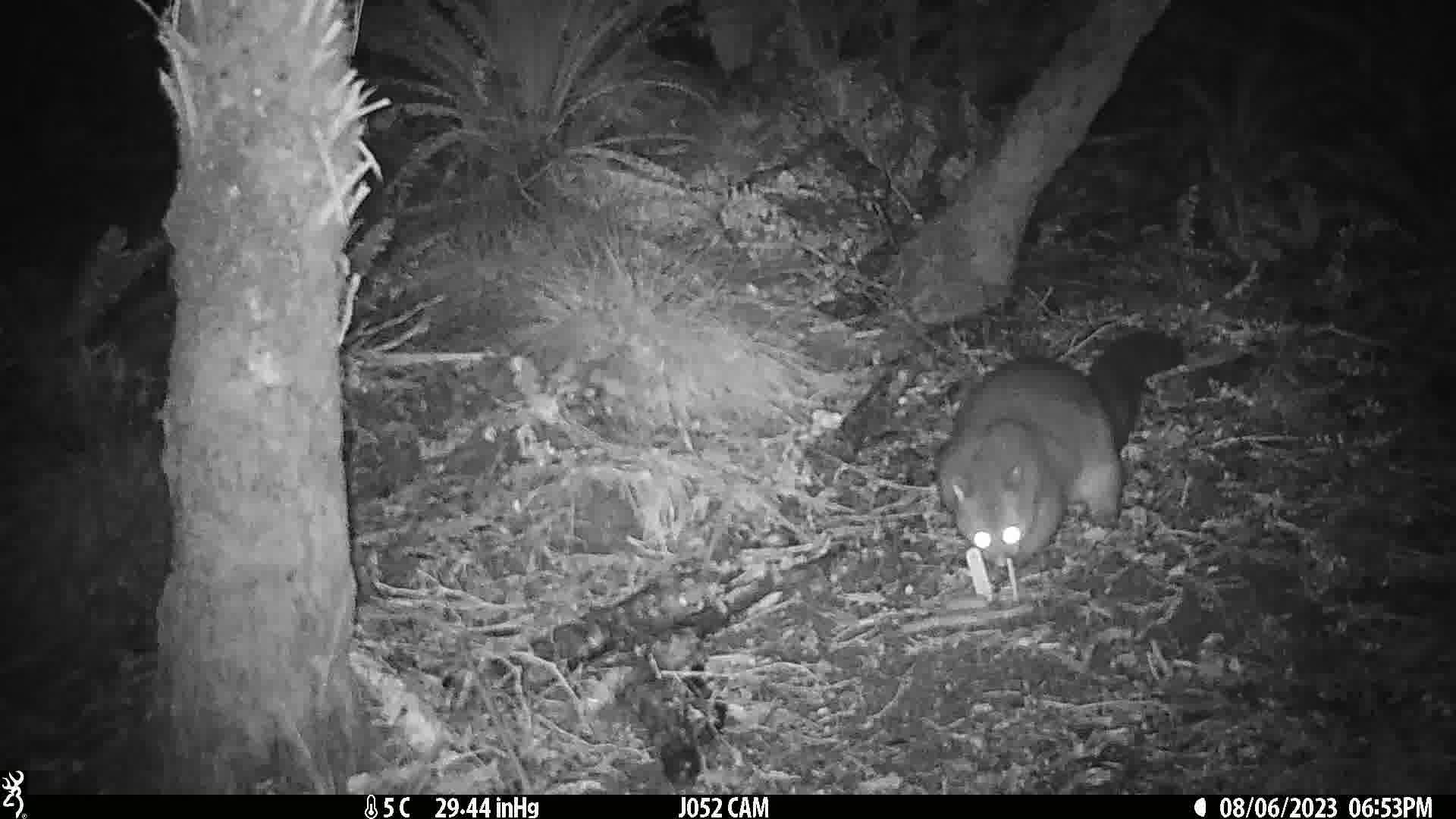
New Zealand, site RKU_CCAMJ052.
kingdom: Animalia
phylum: Chordata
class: Mammalia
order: Diprotodontia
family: Phalangeridae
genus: Trichosurus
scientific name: Trichosurus vulpecula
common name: common brushtail possum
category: possum